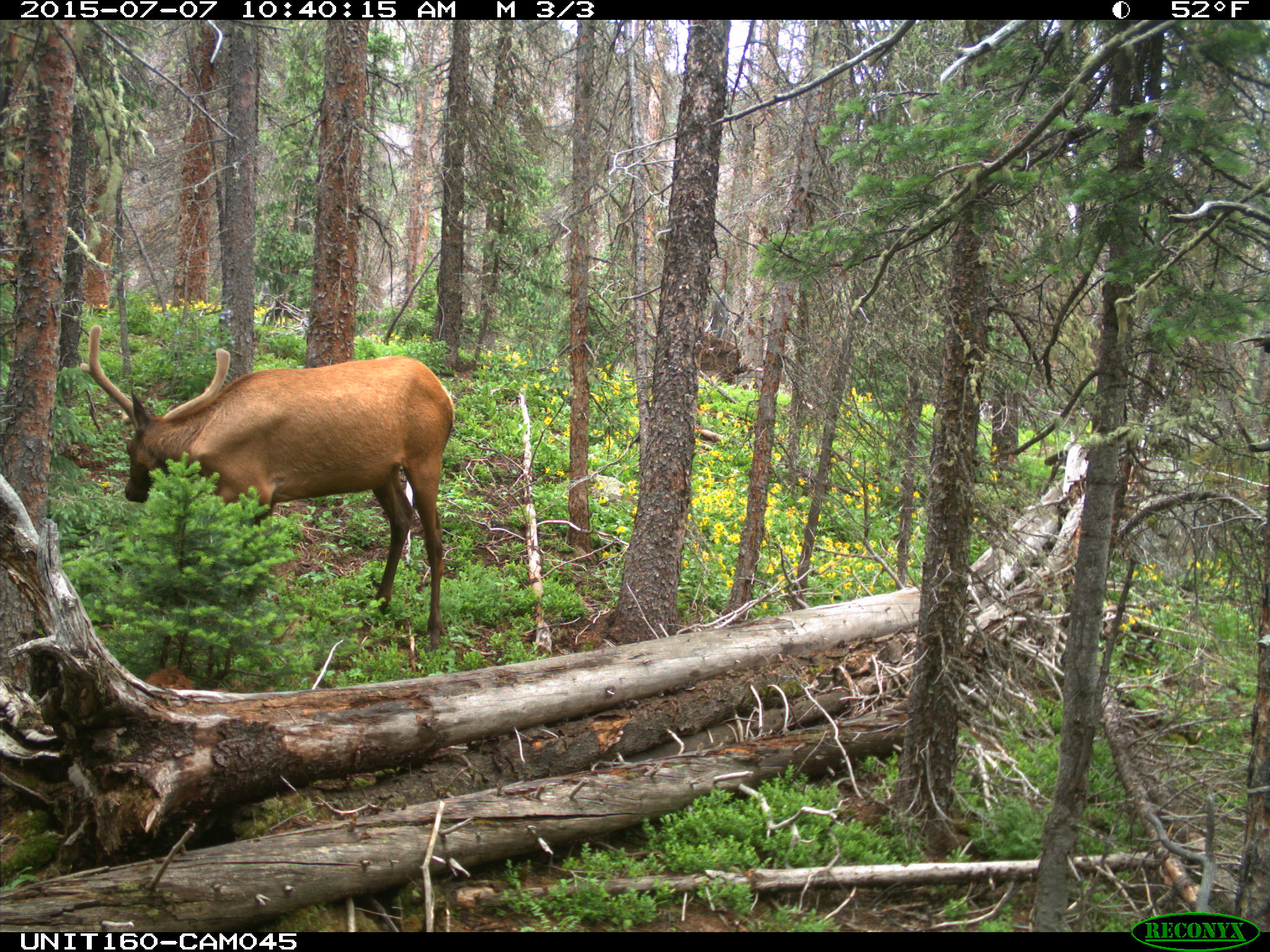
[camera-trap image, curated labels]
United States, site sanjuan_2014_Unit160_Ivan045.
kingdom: Animalia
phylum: Chordata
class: Mammalia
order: Artiodactyla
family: Cervidae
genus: Cervus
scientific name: Cervus elaphus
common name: red deer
Cervus elaphus (red deer).